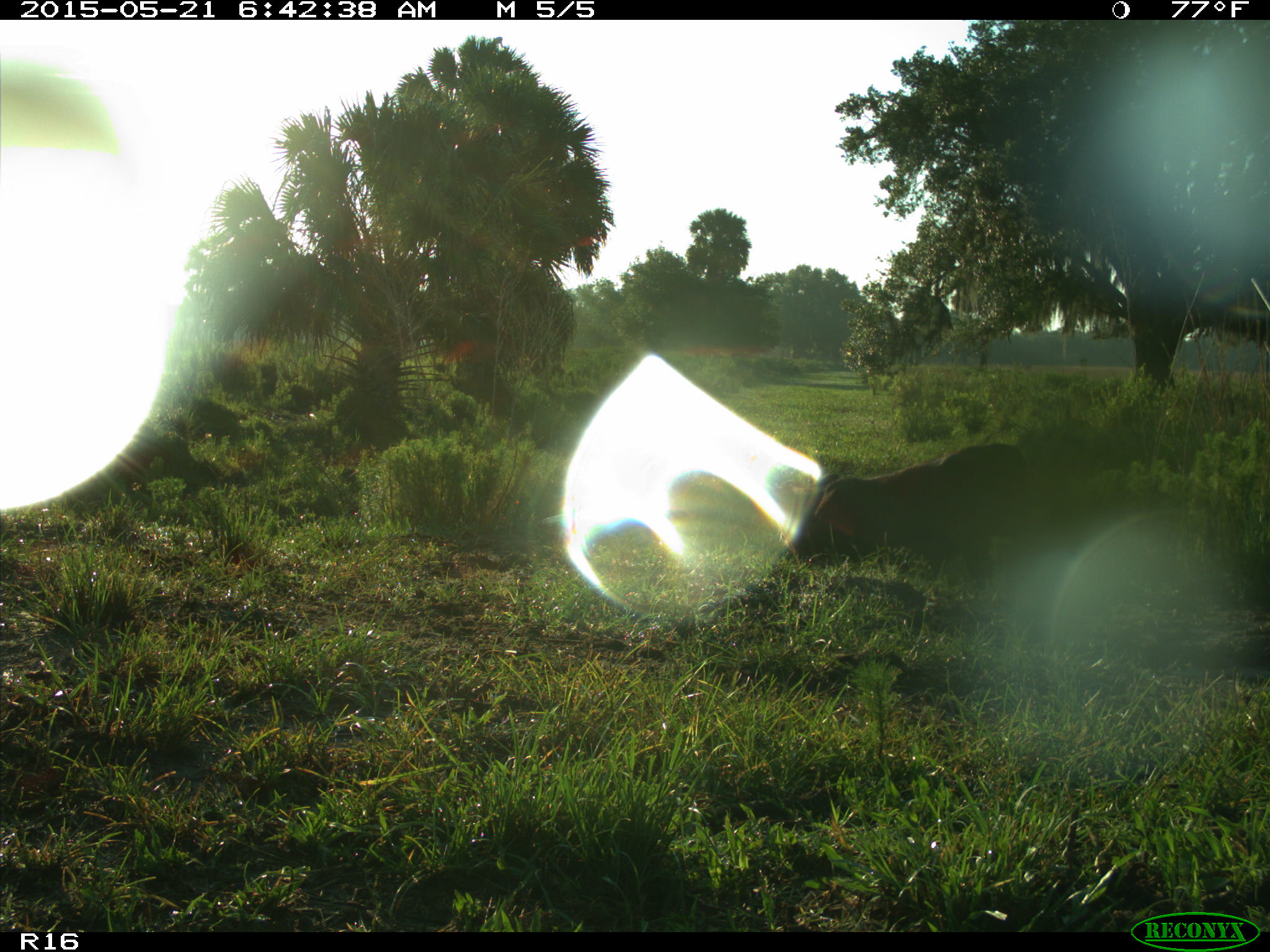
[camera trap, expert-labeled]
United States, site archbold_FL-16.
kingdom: Animalia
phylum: Chordata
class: Mammalia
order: Artiodactyla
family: Bovidae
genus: Bos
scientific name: Bos taurus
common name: domestic cow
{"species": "Bos taurus (domestic cow)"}